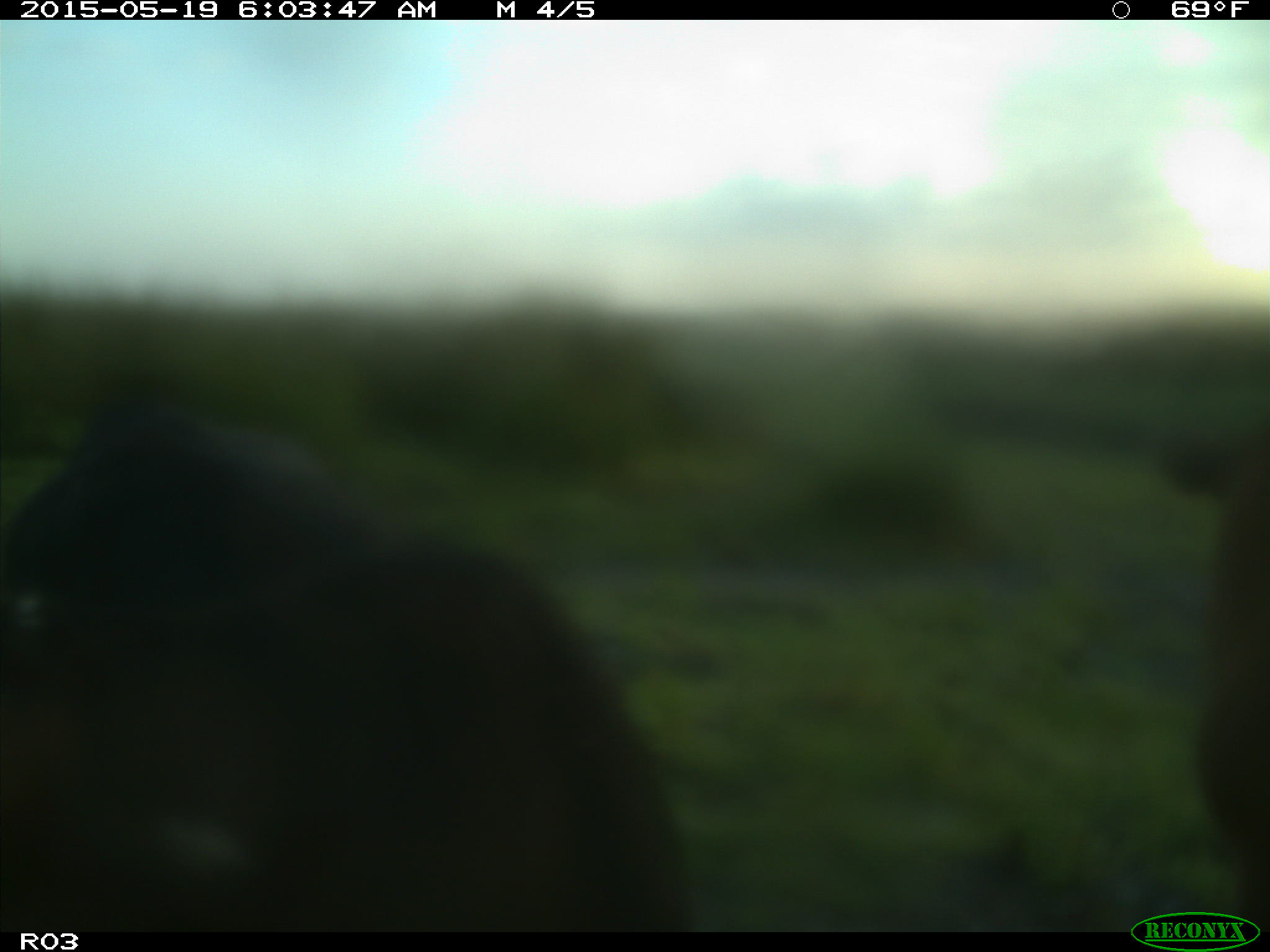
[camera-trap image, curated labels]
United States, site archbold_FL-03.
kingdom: Animalia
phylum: Chordata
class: Mammalia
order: Artiodactyla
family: Bovidae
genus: Bos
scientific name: Bos taurus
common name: domestic cow